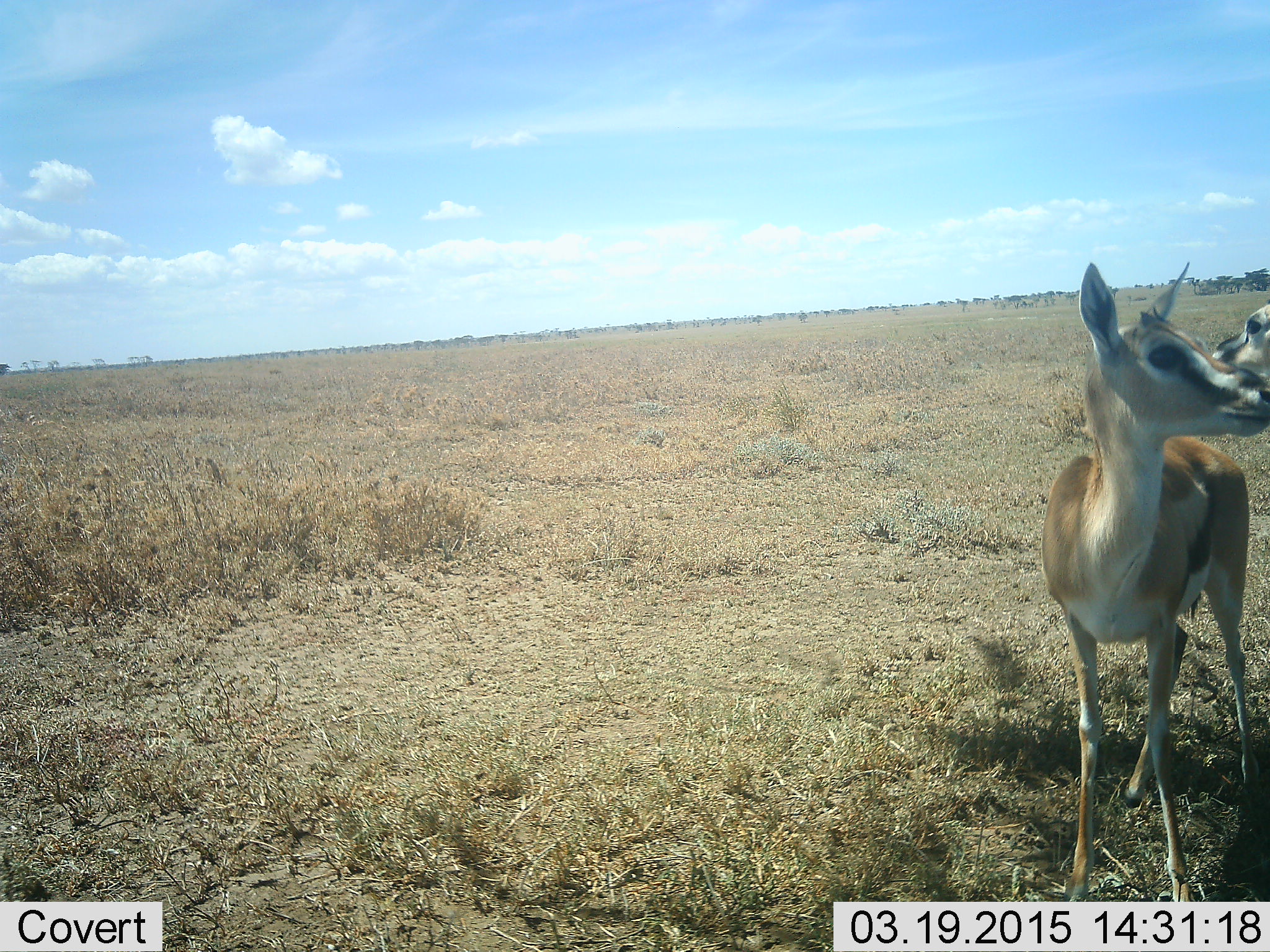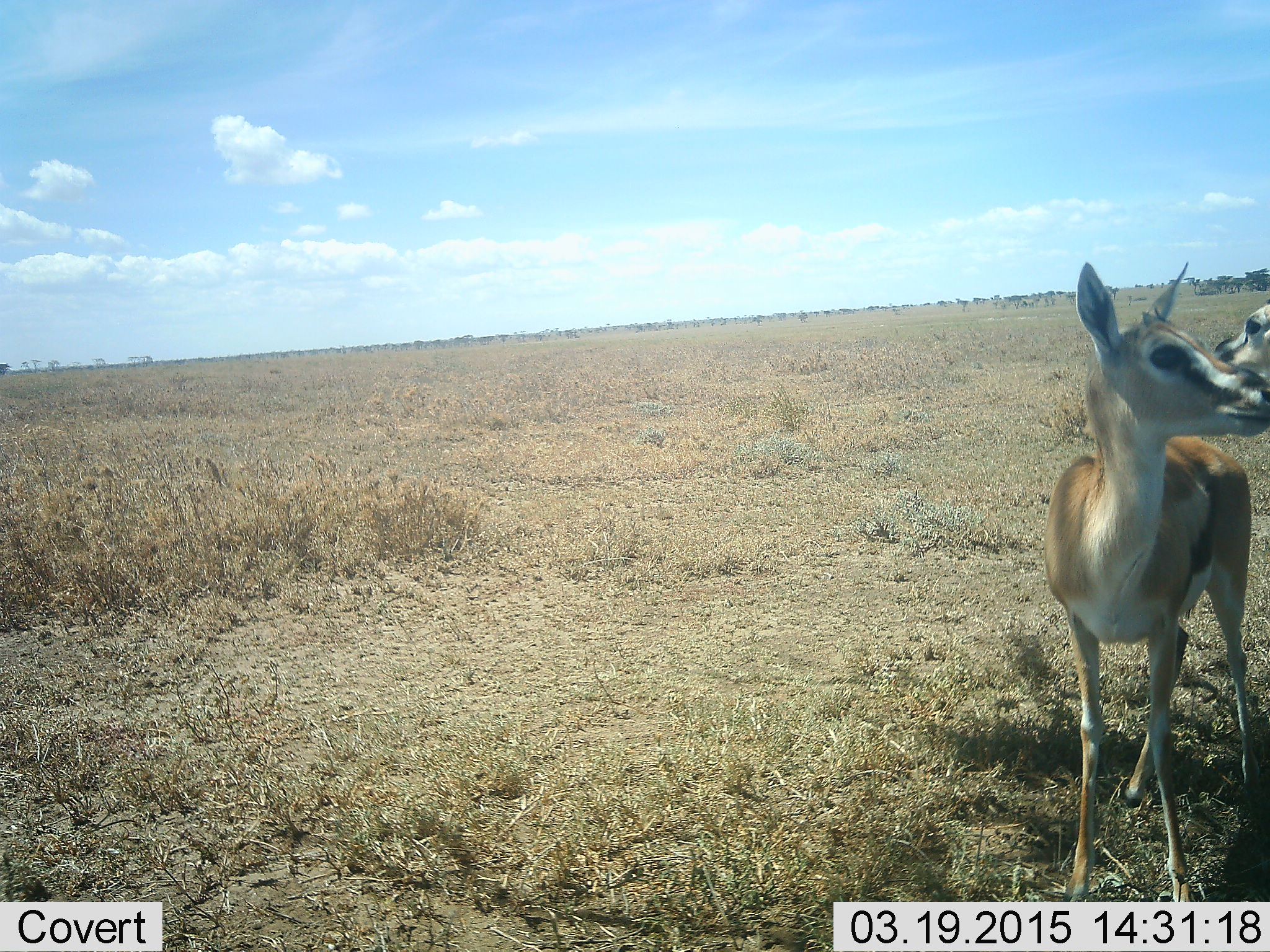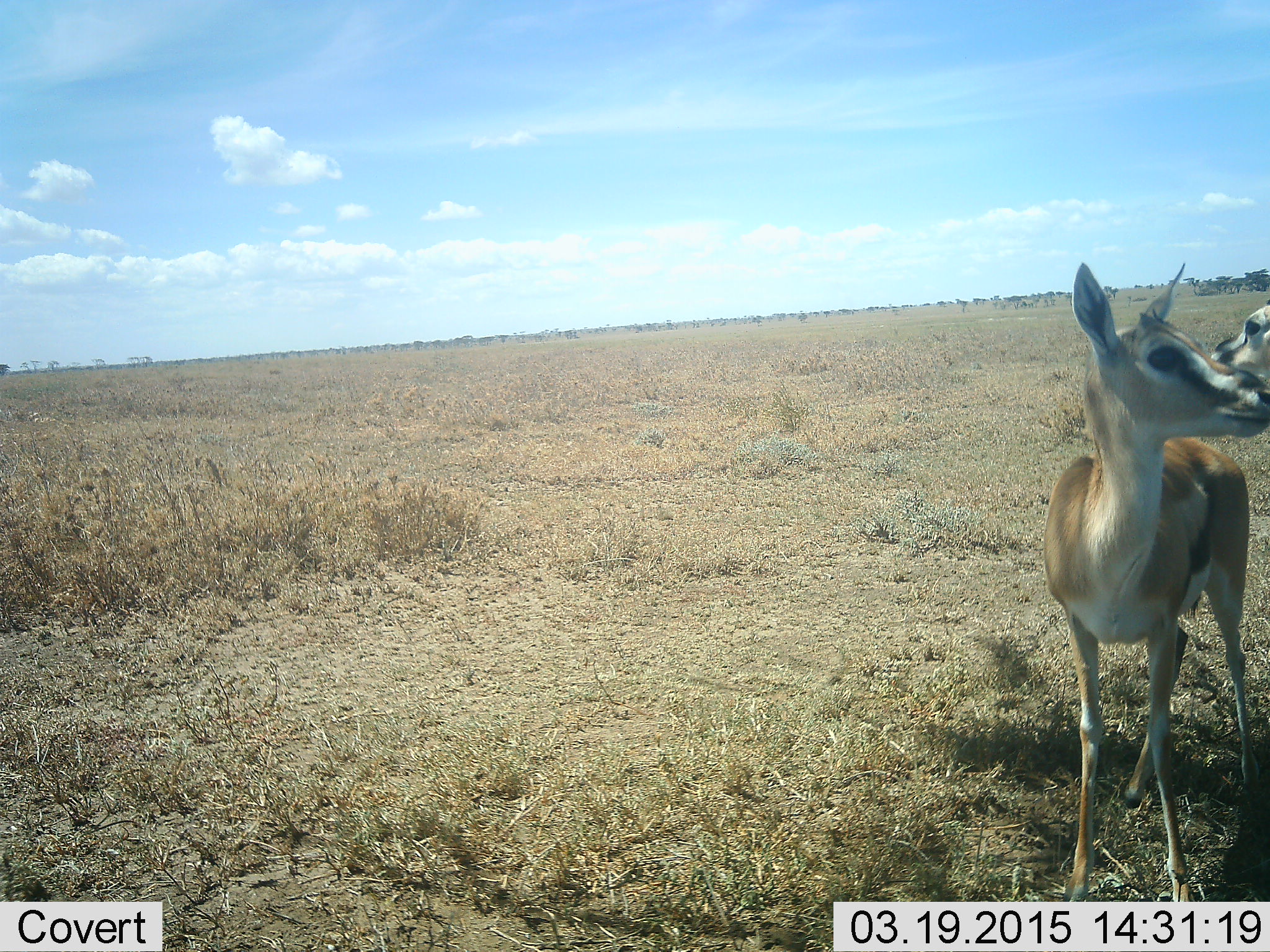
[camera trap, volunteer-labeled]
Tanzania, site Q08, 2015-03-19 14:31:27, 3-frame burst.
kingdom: Animalia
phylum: Chordata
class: Mammalia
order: Artiodactyla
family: Bovidae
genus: Eudorcas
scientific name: Eudorcas thomsonii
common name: thomson's gazelle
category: gazellethomsons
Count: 2.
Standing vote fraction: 100%.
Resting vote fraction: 0%.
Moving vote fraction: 0%.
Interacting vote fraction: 10%.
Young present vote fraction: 0%.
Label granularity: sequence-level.